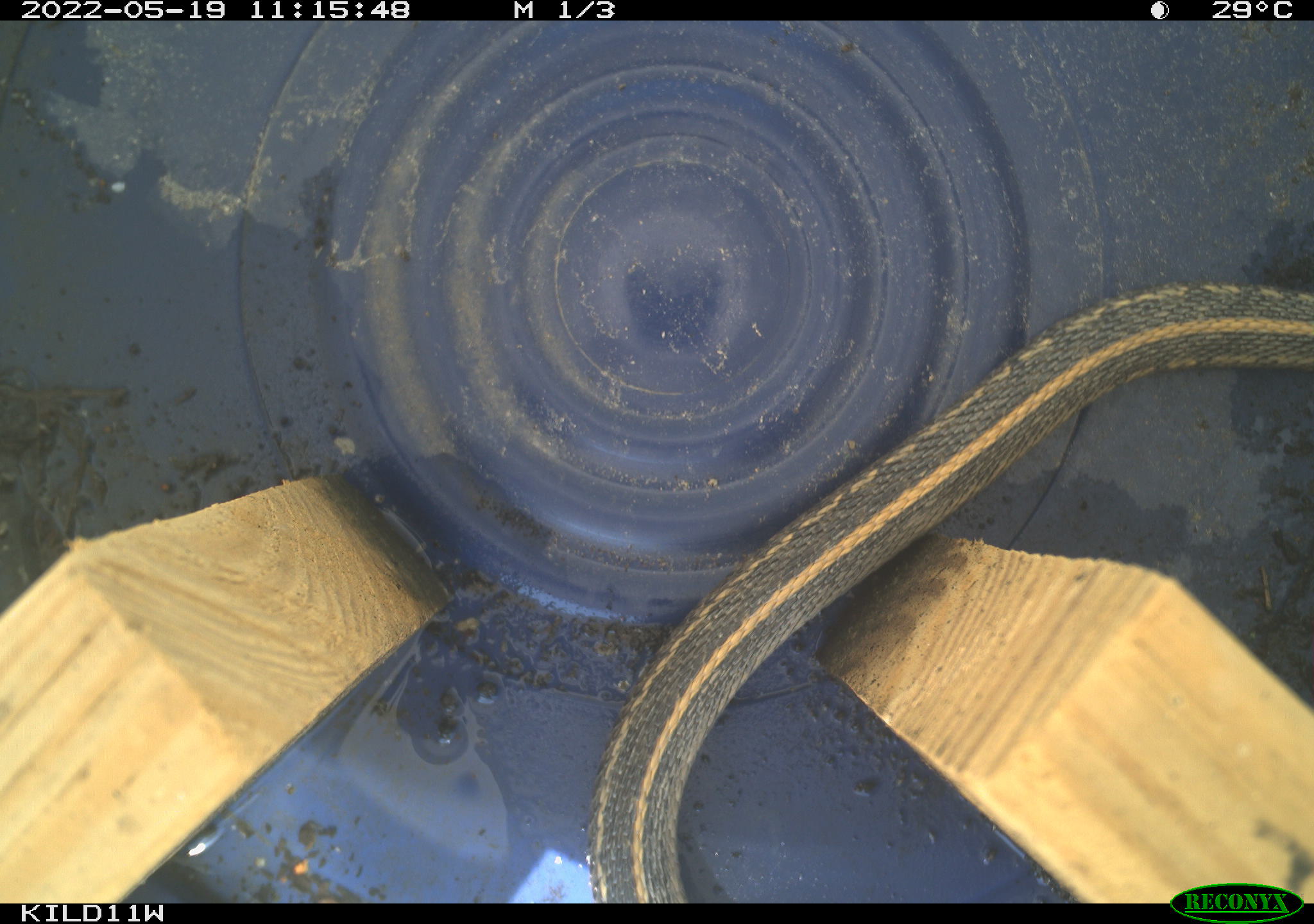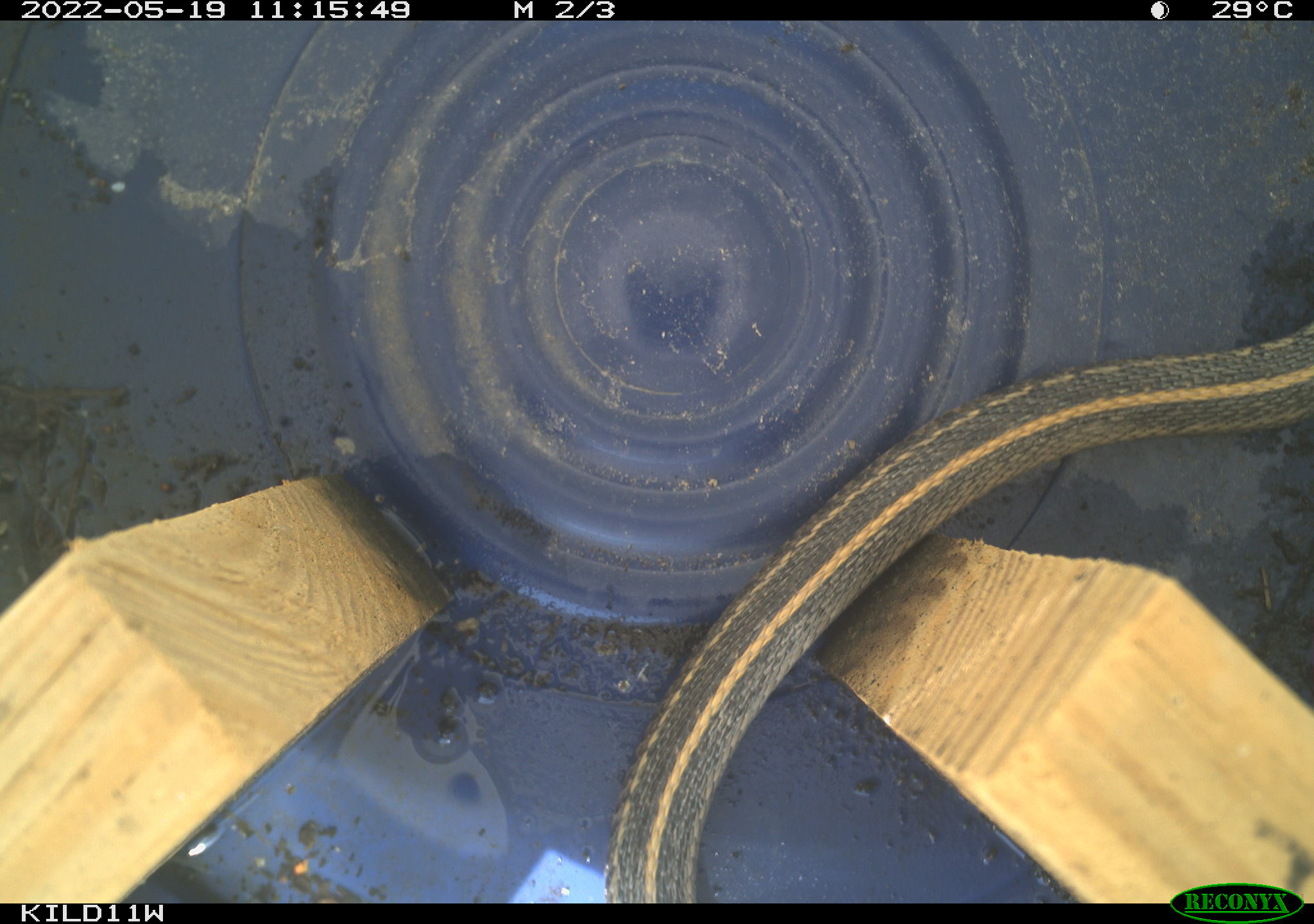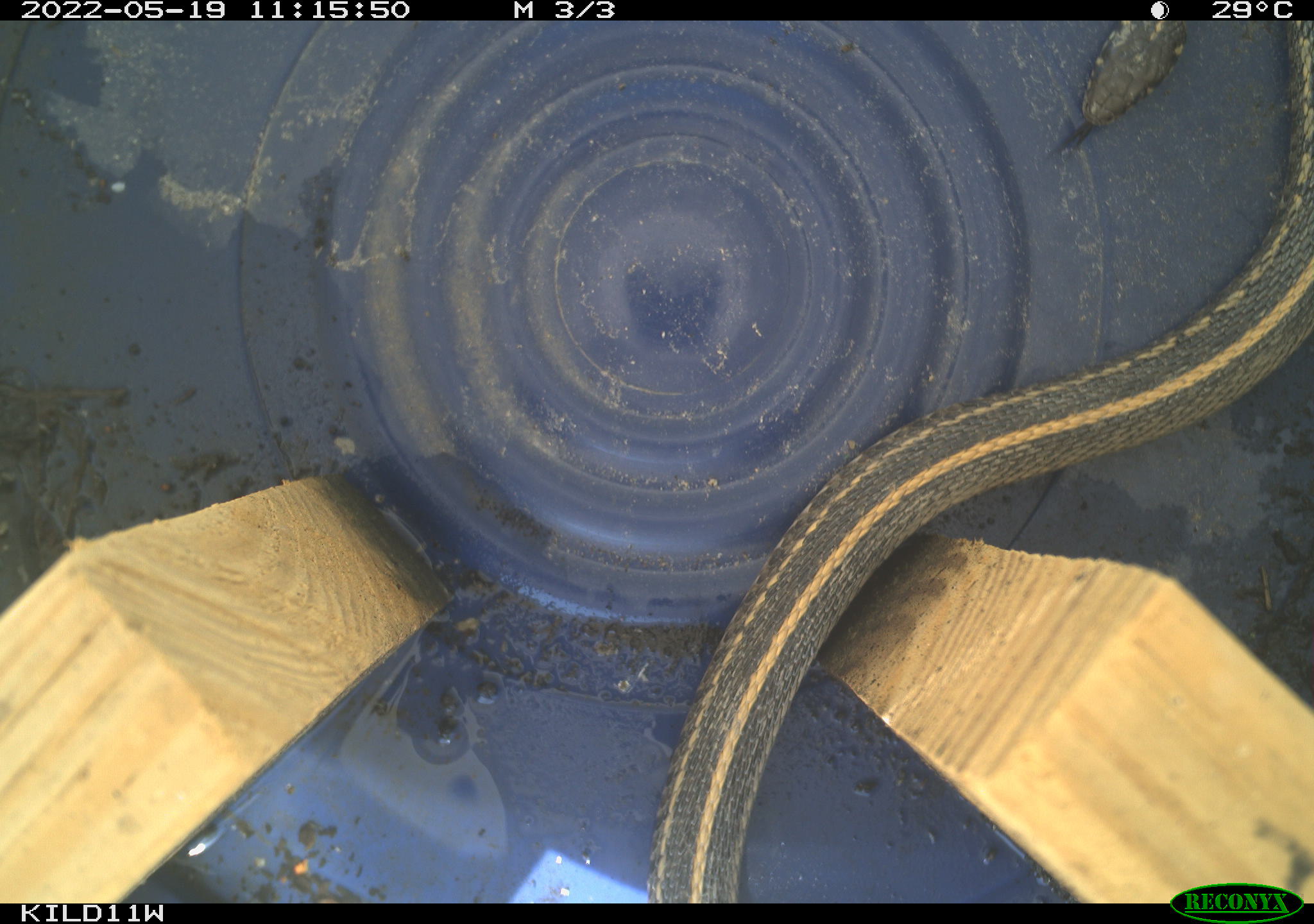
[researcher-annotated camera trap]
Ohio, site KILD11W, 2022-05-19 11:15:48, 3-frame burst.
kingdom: Animalia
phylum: Chordata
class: Reptilia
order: Squamata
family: Colubridae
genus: Thamnophis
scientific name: Thamnophis radix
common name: plains gartersnake